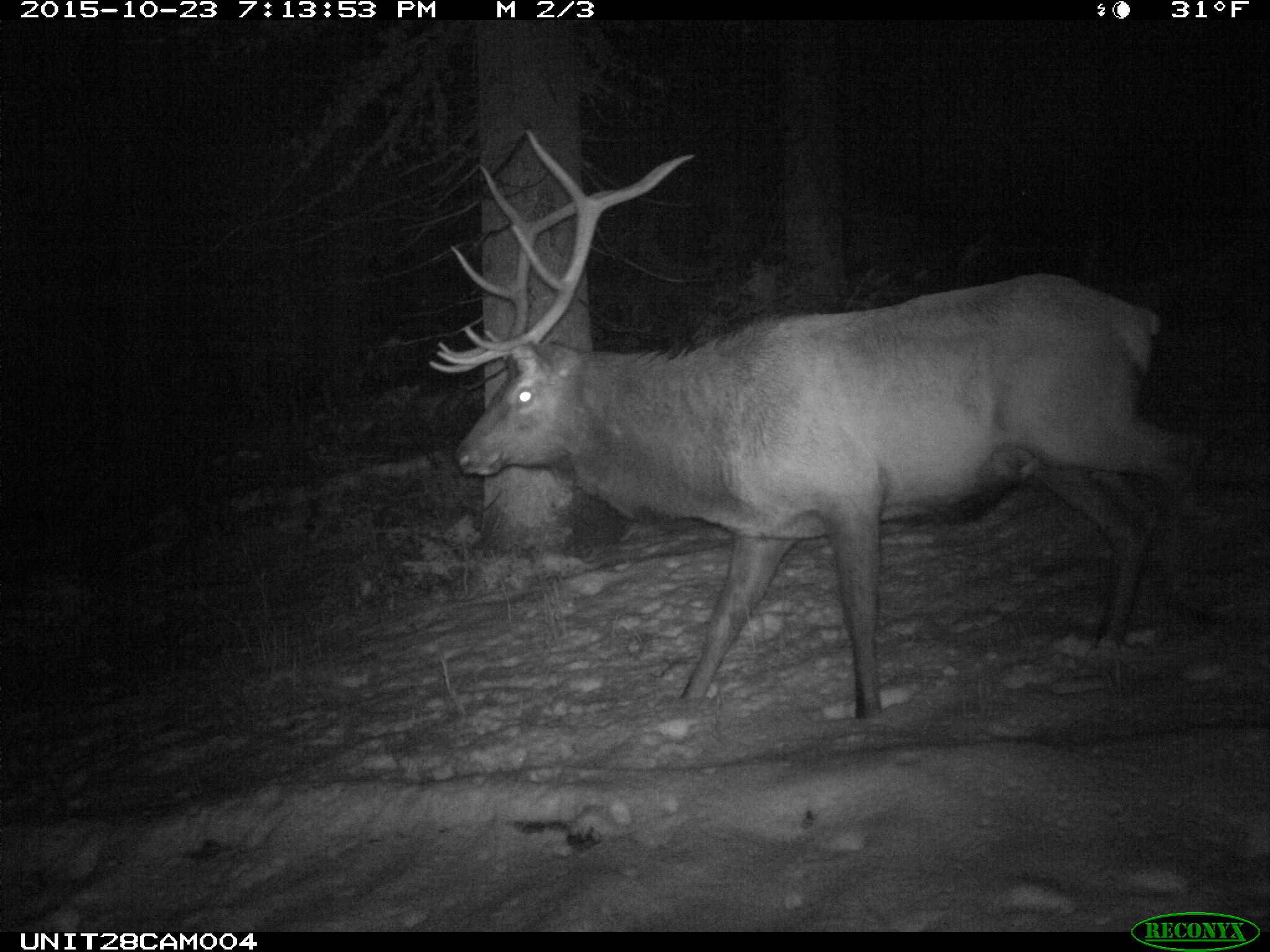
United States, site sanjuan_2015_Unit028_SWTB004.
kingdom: Animalia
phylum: Chordata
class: Mammalia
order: Artiodactyla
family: Cervidae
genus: Cervus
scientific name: Cervus elaphus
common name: red deer